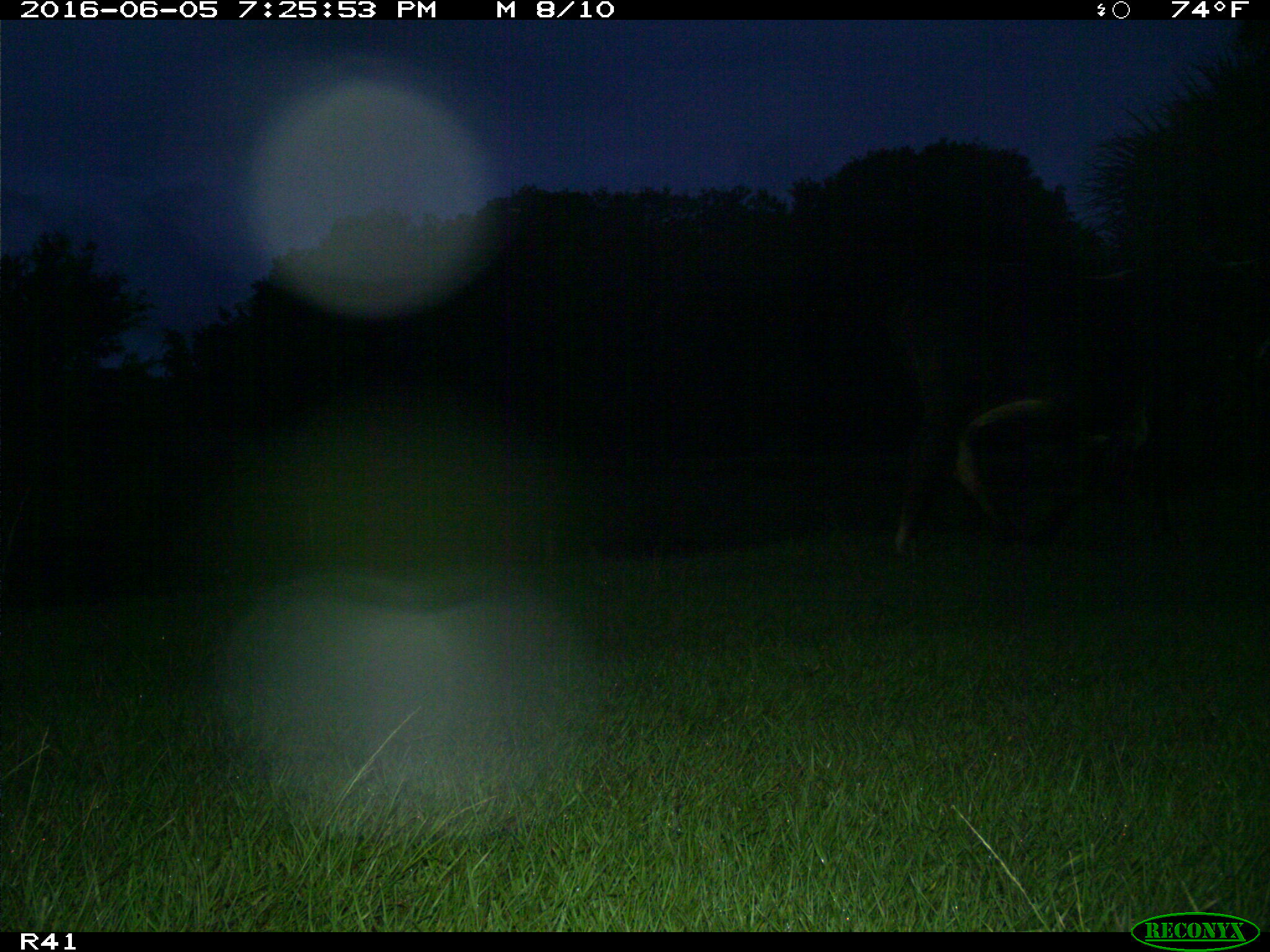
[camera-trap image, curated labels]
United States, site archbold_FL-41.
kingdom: Animalia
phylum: Chordata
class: Mammalia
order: Artiodactyla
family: Bovidae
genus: Bos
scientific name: Bos taurus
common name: domestic cow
Bos taurus (domestic cow).